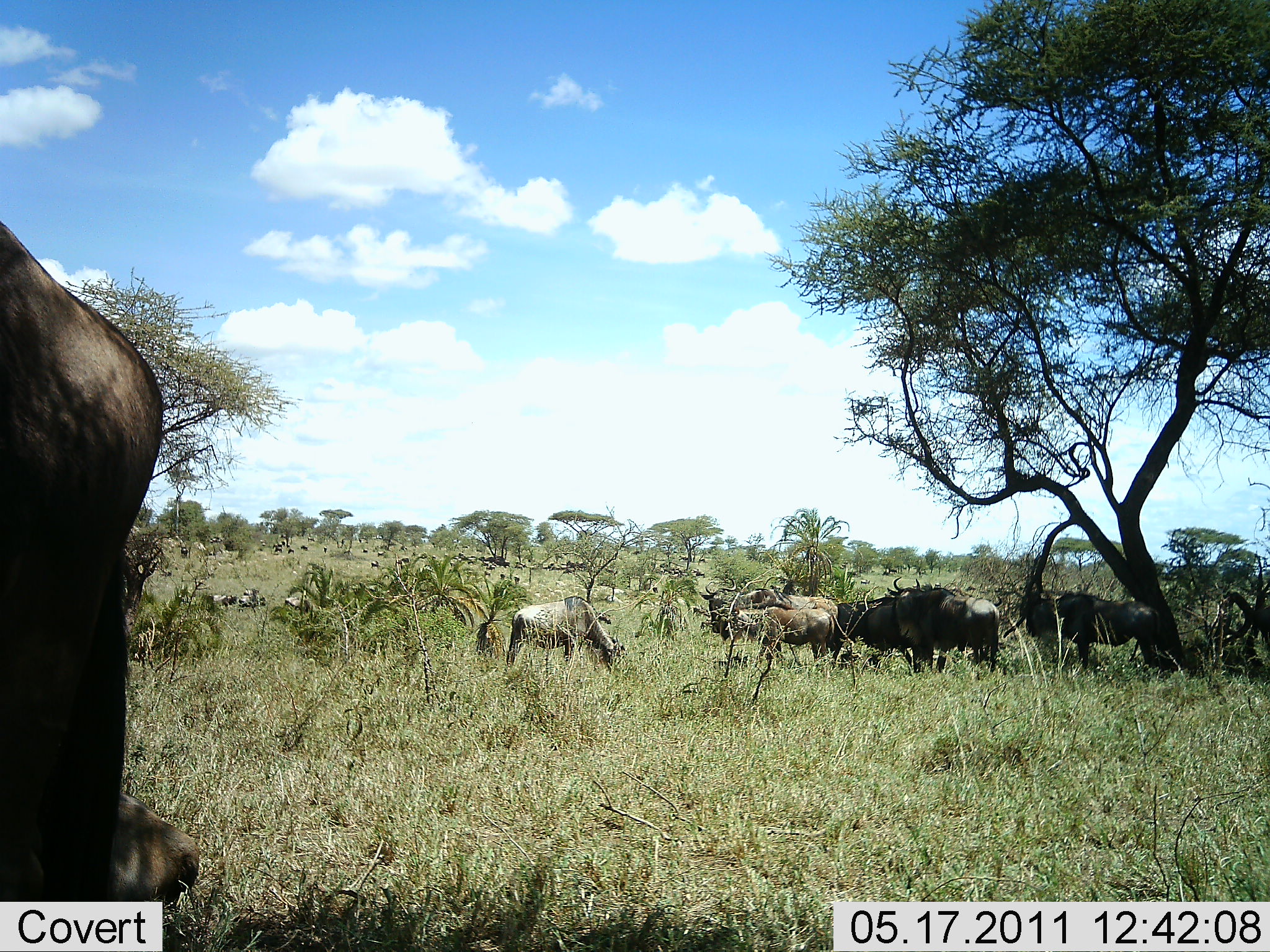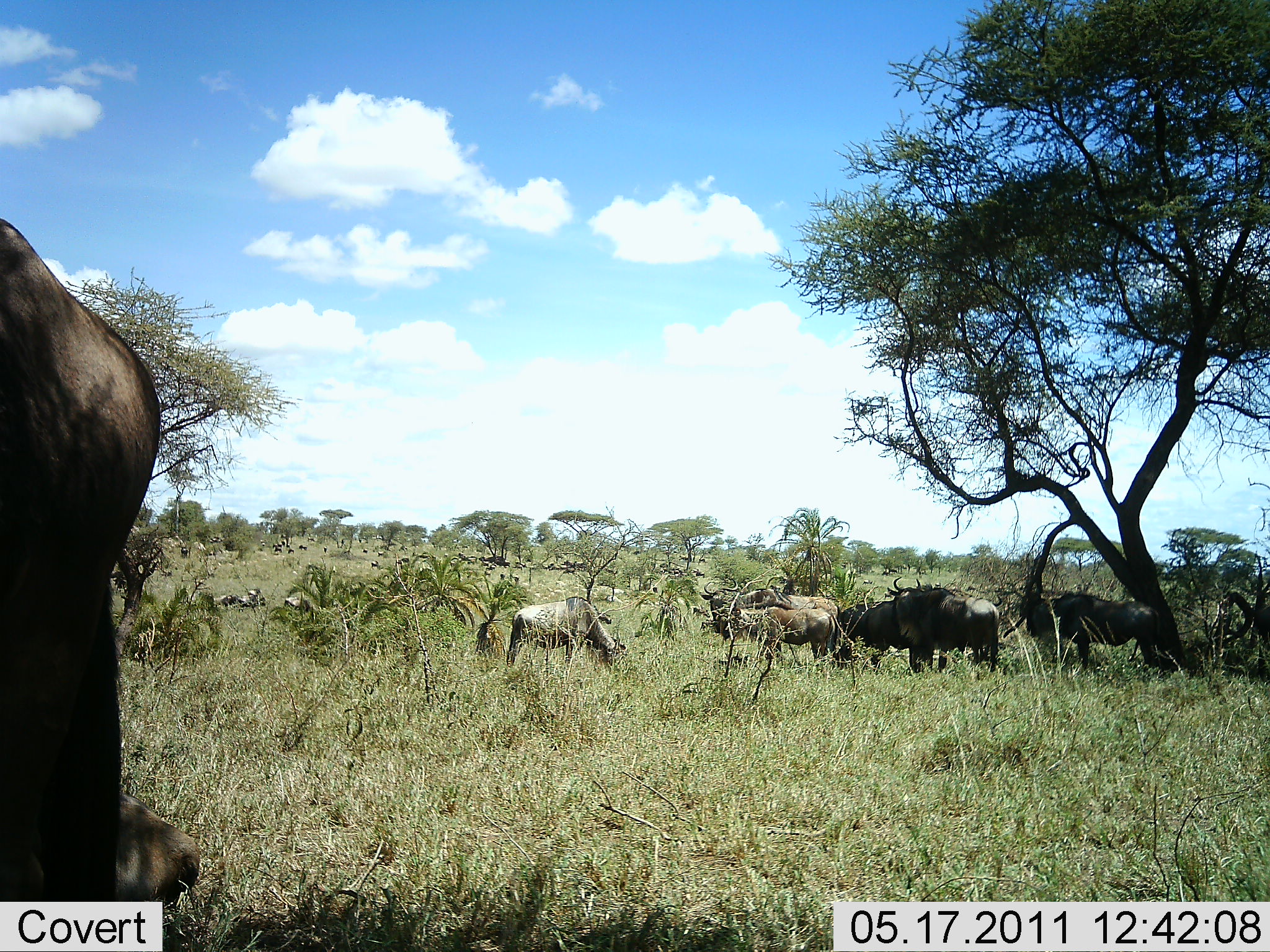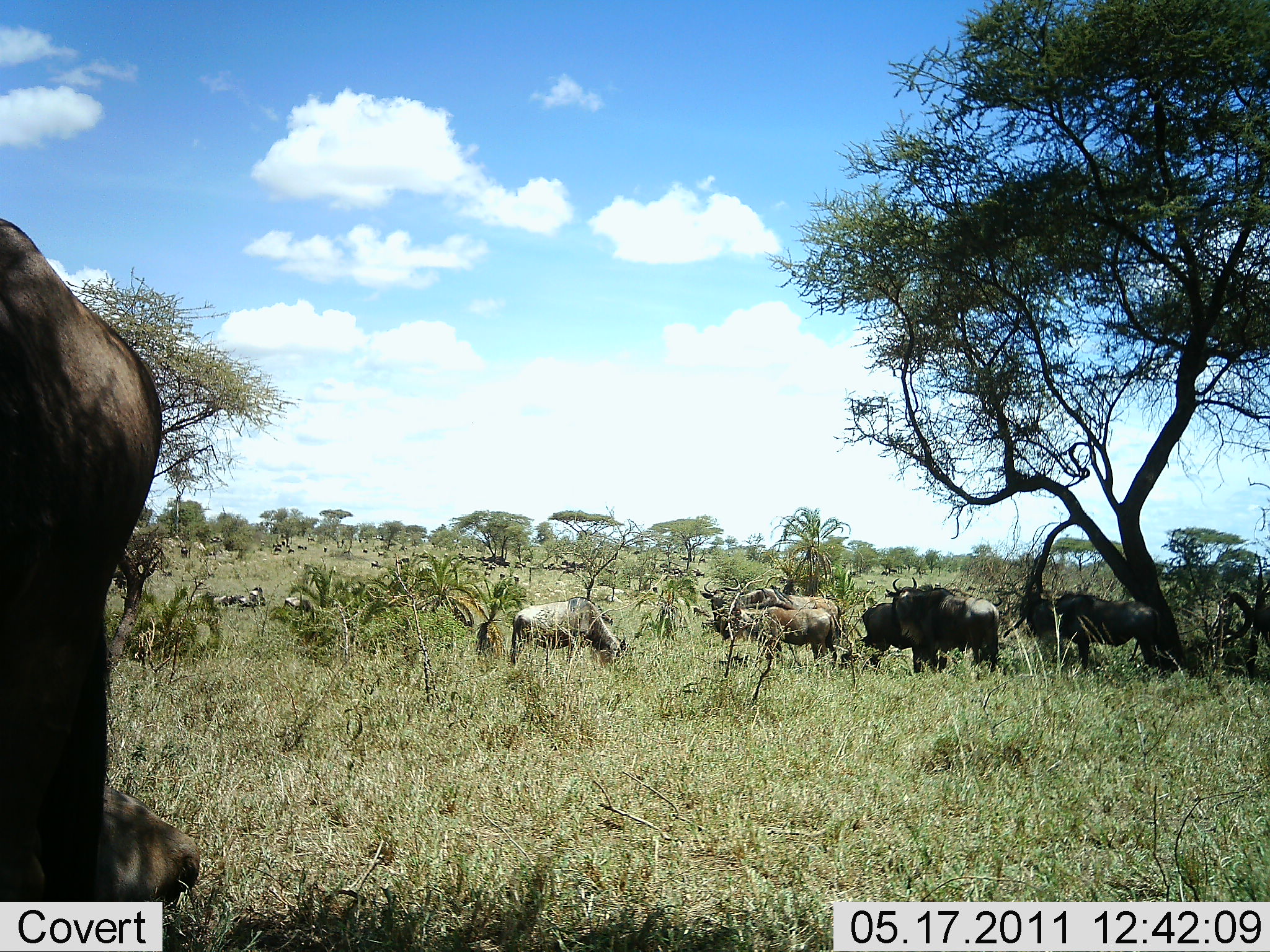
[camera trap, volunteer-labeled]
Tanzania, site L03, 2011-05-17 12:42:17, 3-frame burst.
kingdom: Animalia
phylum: Chordata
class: Mammalia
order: Artiodactyla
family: Bovidae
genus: Connochaetes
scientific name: Connochaetes taurinus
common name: blue wildebeest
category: wildebeest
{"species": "wildebeest (blue wildebeest) (Connochaetes taurinus)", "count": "11-50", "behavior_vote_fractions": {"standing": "77%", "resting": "23%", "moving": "15%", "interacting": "15%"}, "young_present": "0%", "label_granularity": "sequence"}